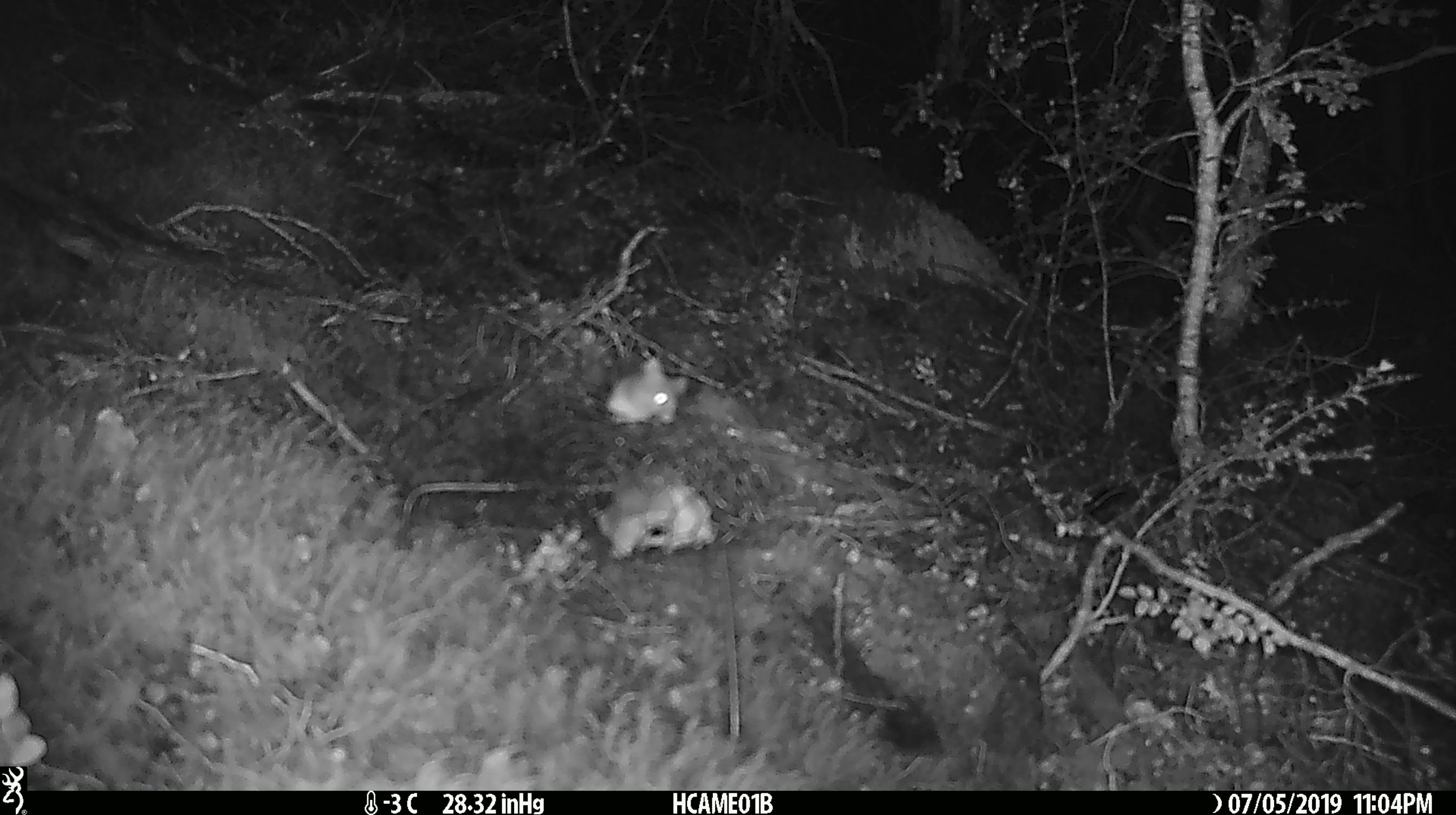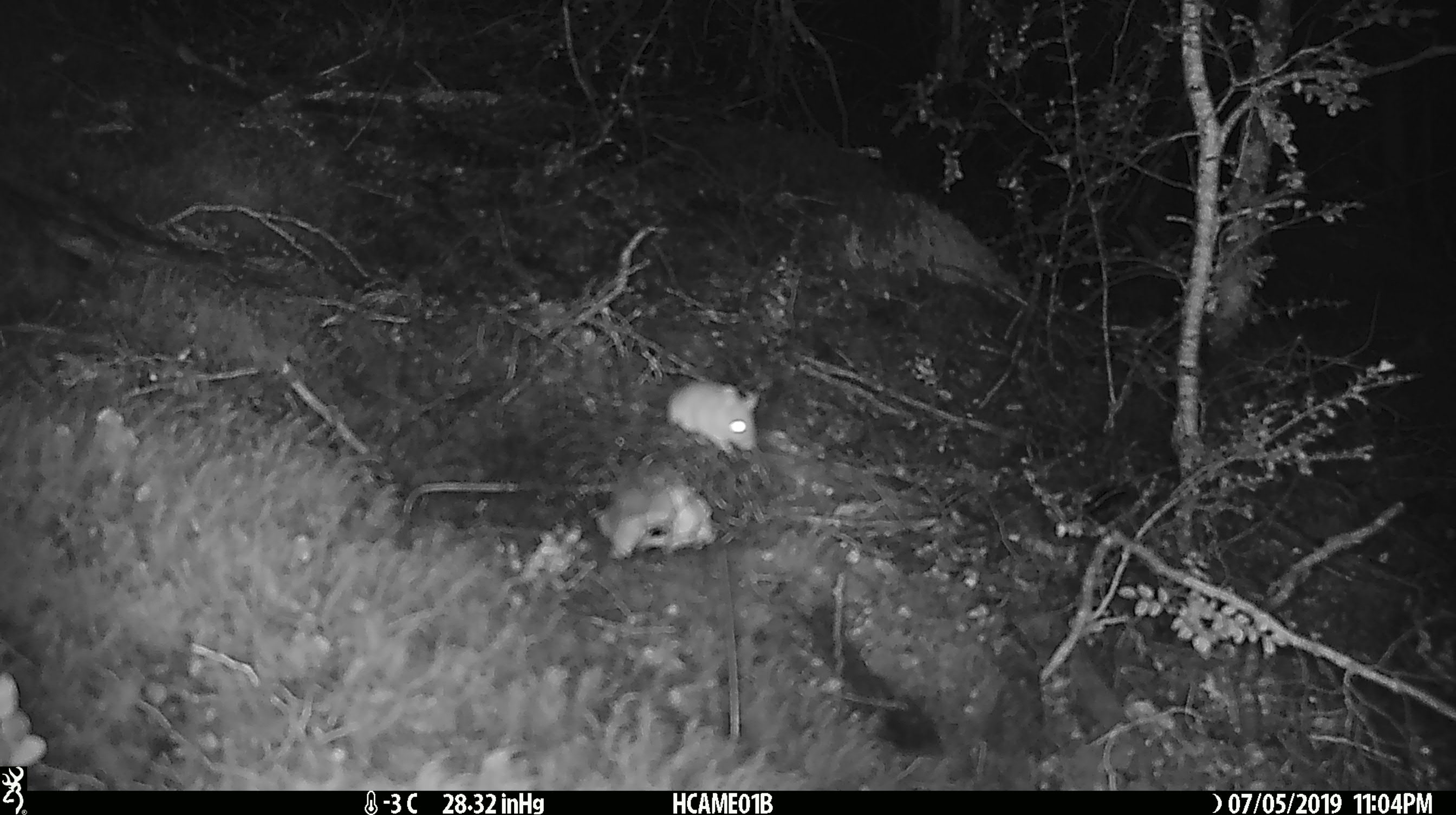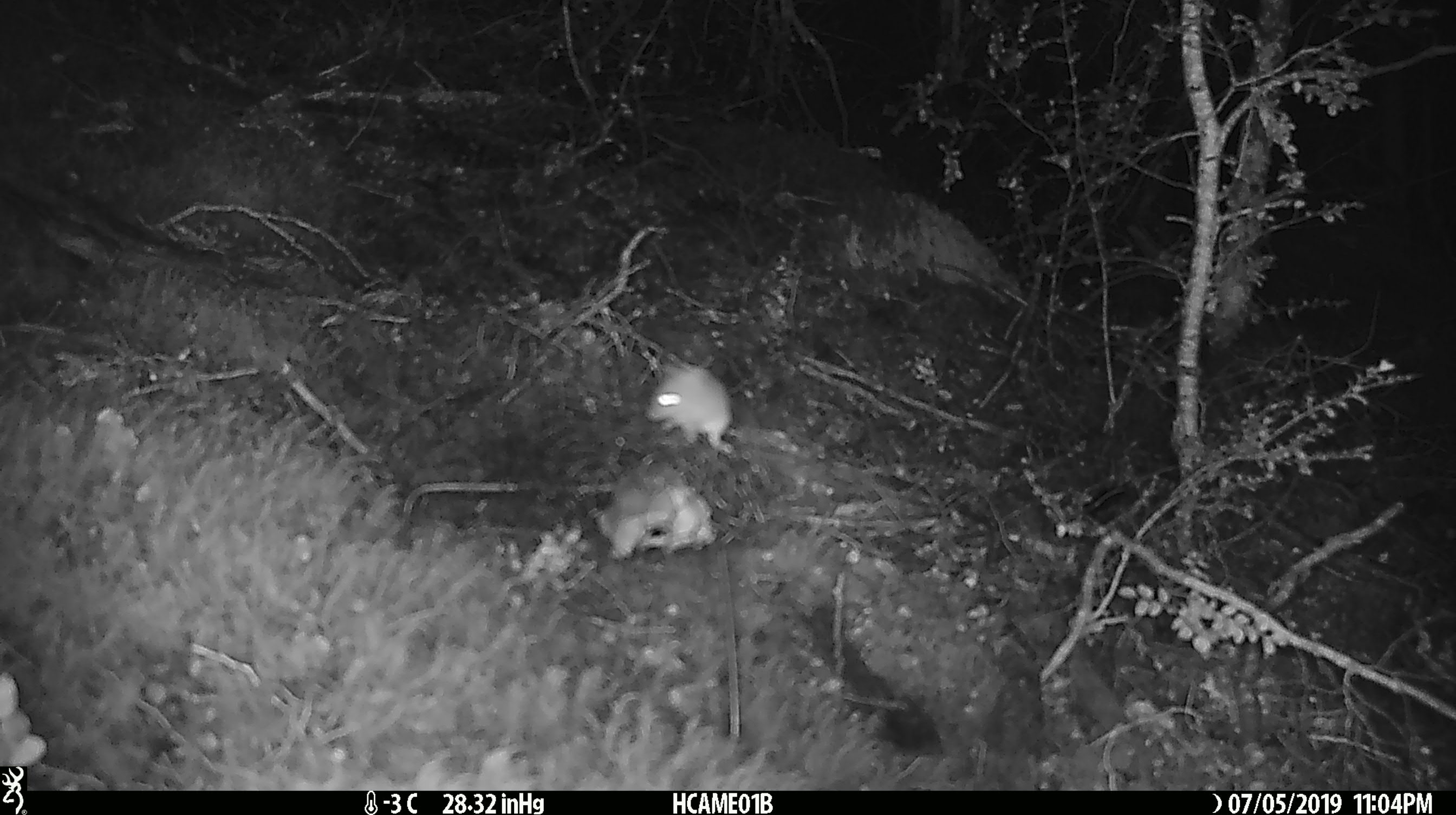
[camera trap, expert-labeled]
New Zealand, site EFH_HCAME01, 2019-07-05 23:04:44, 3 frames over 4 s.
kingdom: Animalia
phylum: Chordata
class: Mammalia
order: Rodentia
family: Muridae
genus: Mus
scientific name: Mus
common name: mouse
Mouse (Mus).